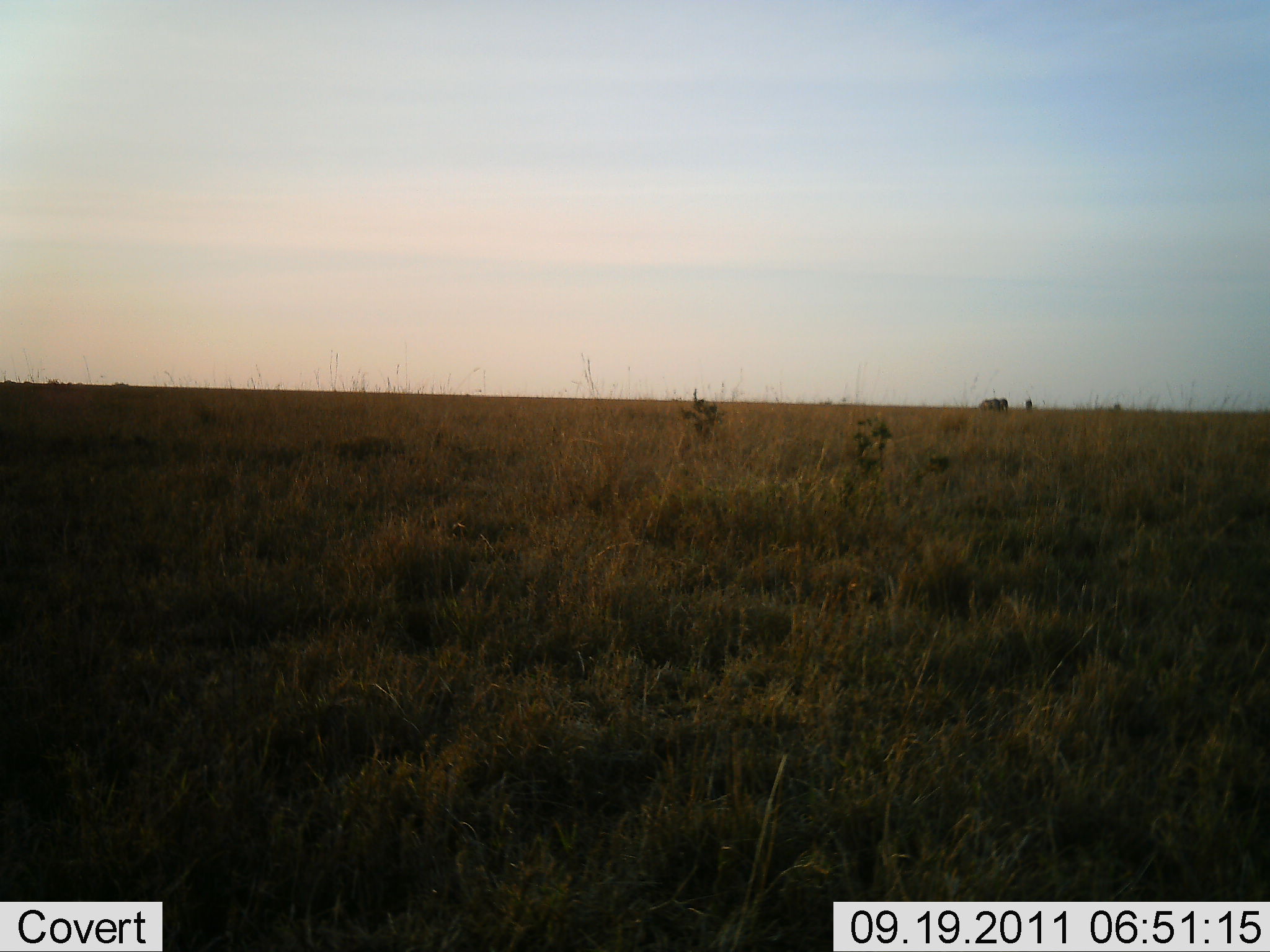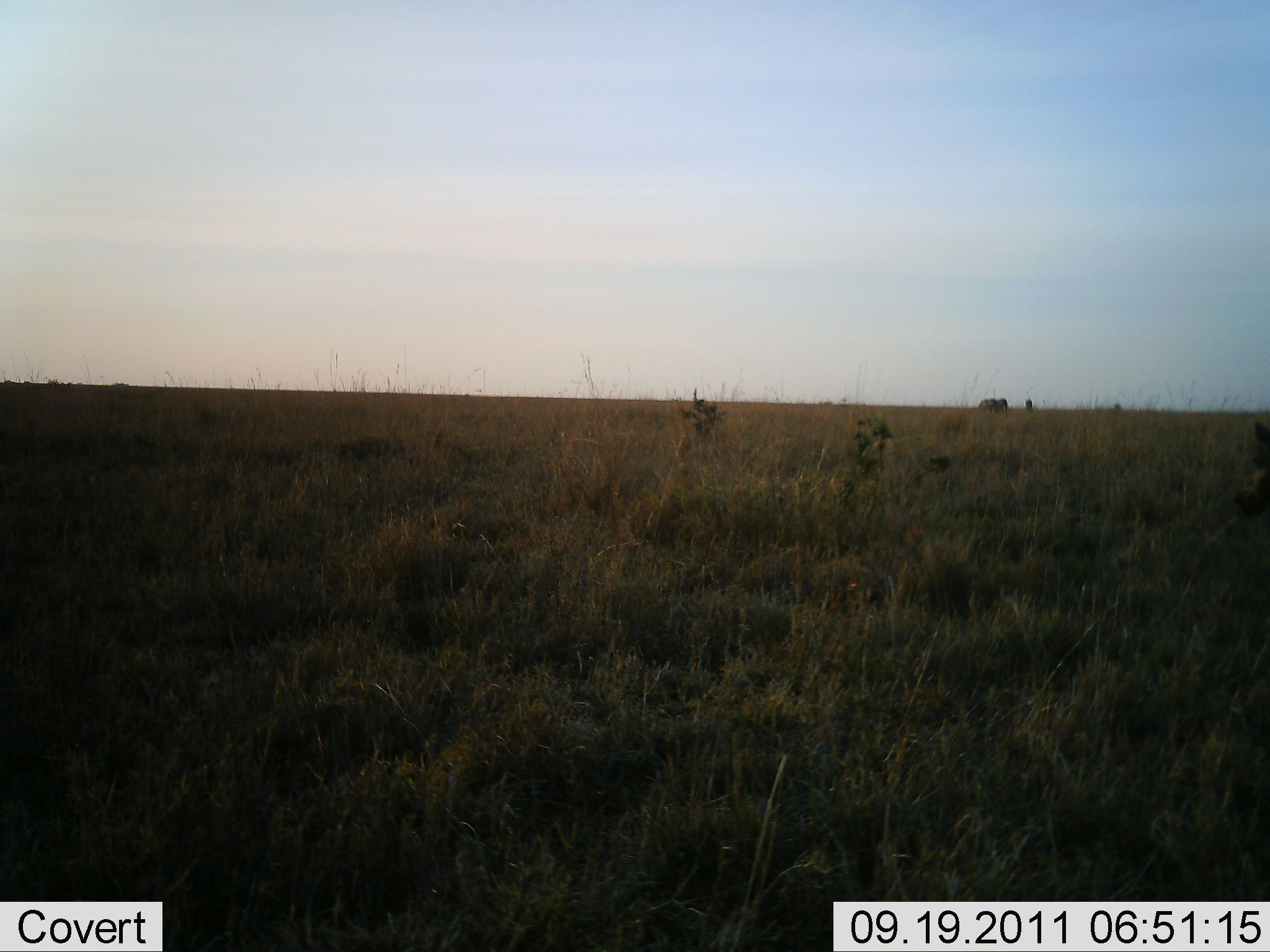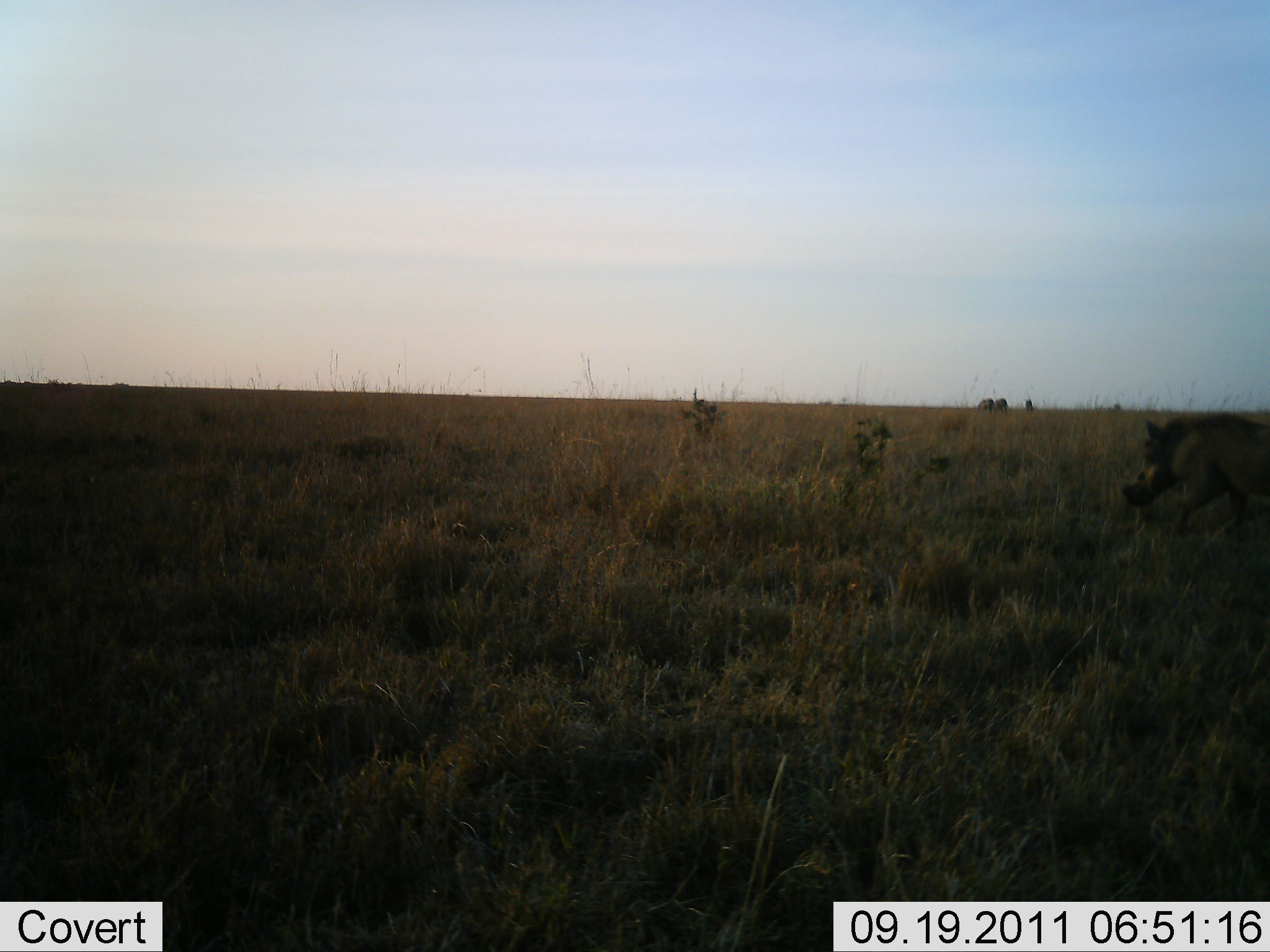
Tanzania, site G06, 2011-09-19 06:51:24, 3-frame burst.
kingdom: Animalia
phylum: Chordata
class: Mammalia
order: Artiodactyla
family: Suidae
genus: Phacochoerus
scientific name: Phacochoerus africanus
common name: warthog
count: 1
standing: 0%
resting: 0%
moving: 100%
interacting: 0%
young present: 0%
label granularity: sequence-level